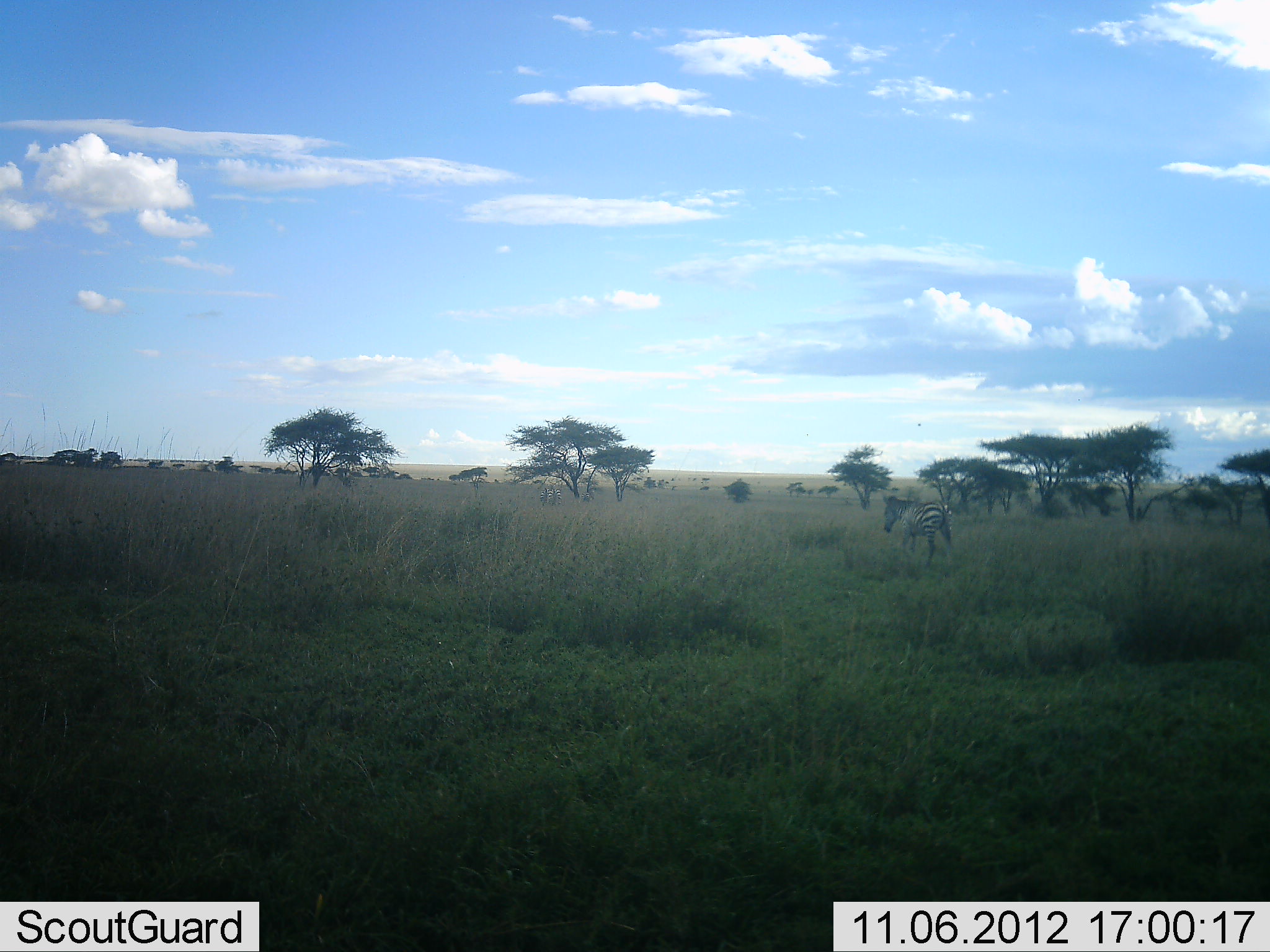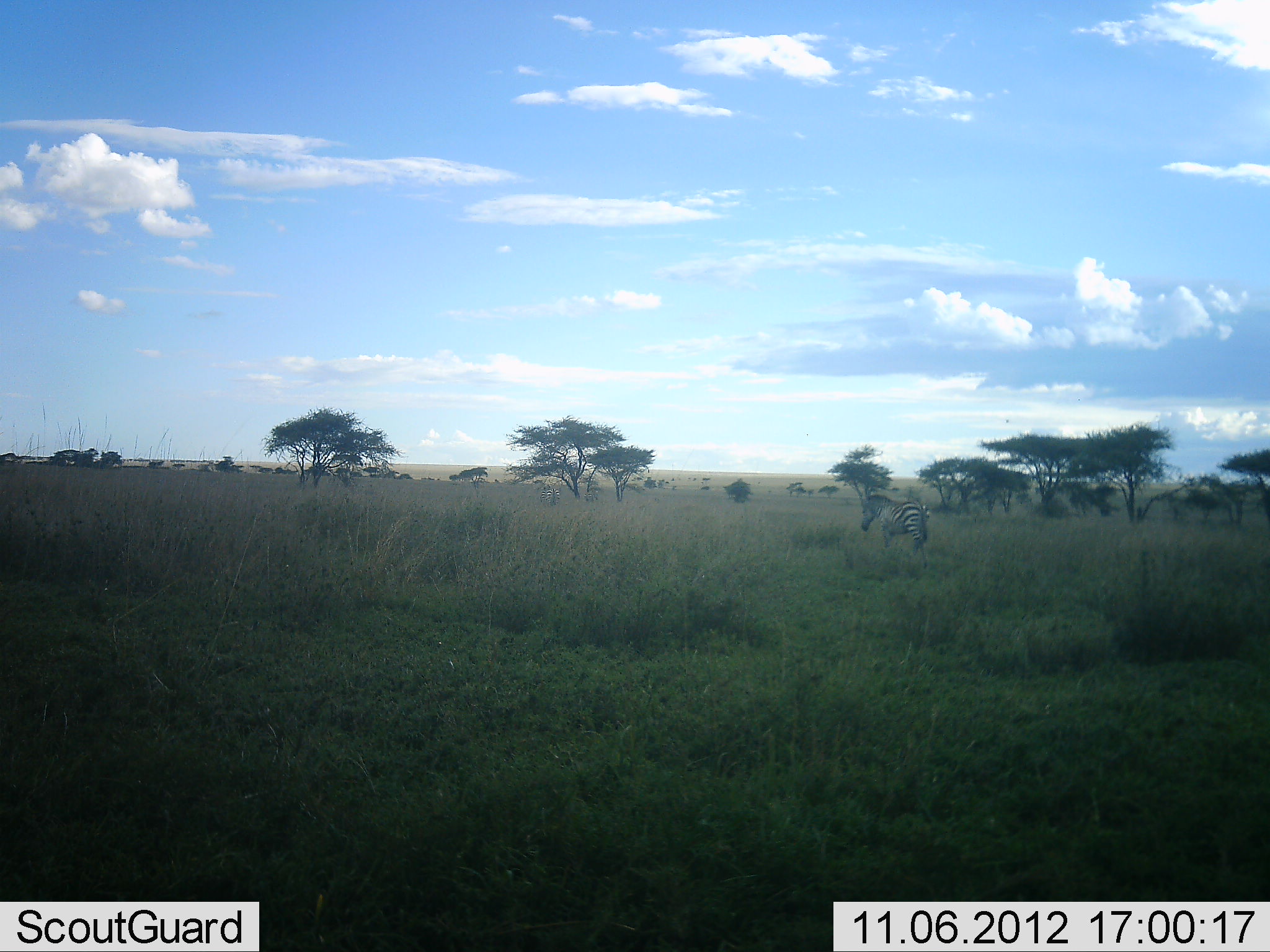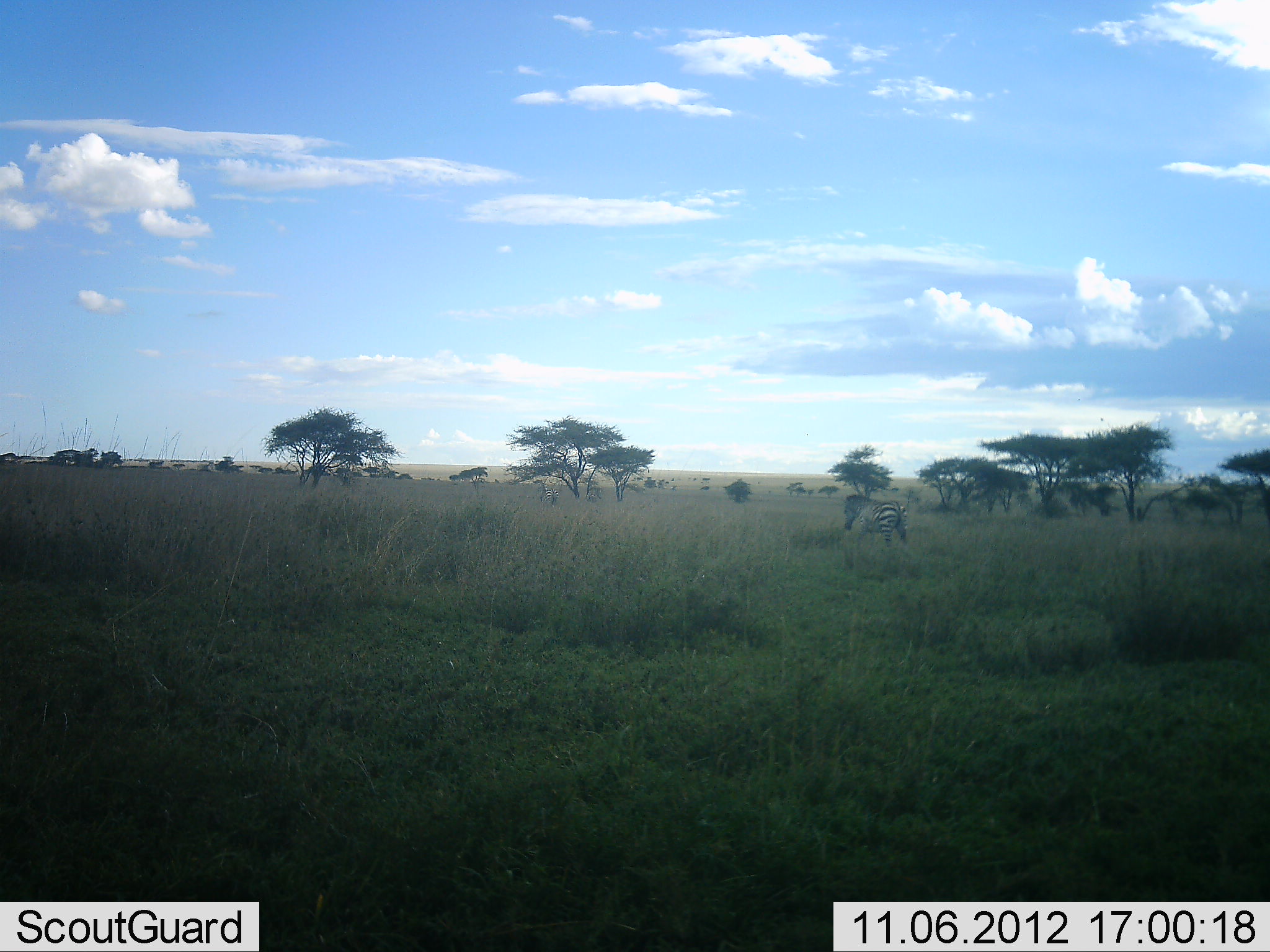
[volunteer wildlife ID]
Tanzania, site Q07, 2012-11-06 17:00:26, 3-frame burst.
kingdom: Animalia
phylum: Chordata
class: Mammalia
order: Perissodactyla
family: Equidae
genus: Equus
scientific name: Equus quagga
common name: plains zebra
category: zebra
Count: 1.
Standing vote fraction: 0%.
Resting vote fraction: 0%.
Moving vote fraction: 100%.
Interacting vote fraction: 0%.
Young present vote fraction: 0%.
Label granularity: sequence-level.